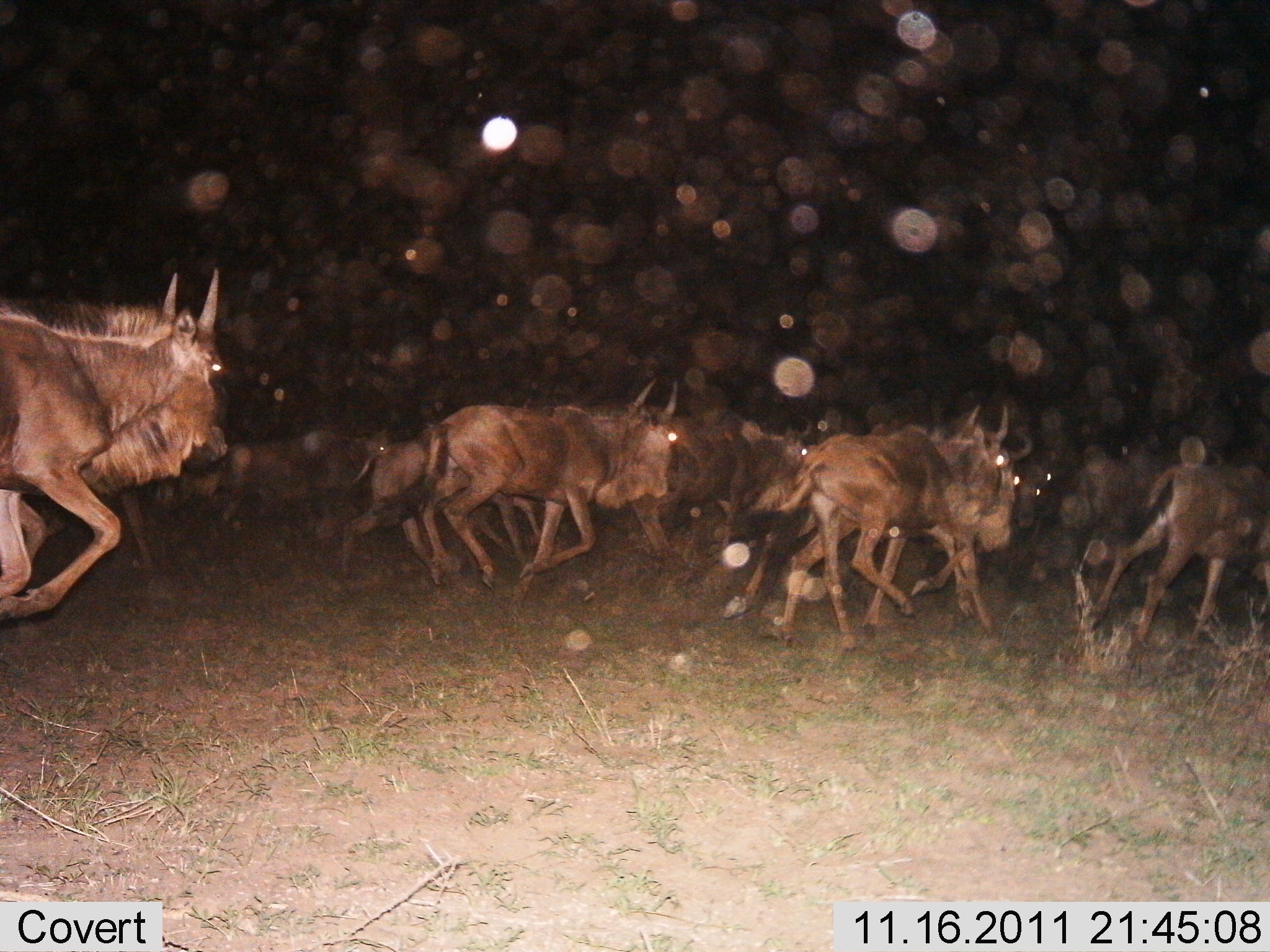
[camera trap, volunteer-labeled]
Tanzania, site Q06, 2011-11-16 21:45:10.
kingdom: Animalia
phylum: Chordata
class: Mammalia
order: Artiodactyla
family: Bovidae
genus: Connochaetes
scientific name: Connochaetes taurinus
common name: blue wildebeest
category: wildebeest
Wildebeest (blue wildebeest) (Connochaetes taurinus), count 11-50. Behavior (volunteer vote fractions): standing 10%, resting 0%, moving 100%, interacting 0%. Young present (vote fraction): 0%. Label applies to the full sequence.